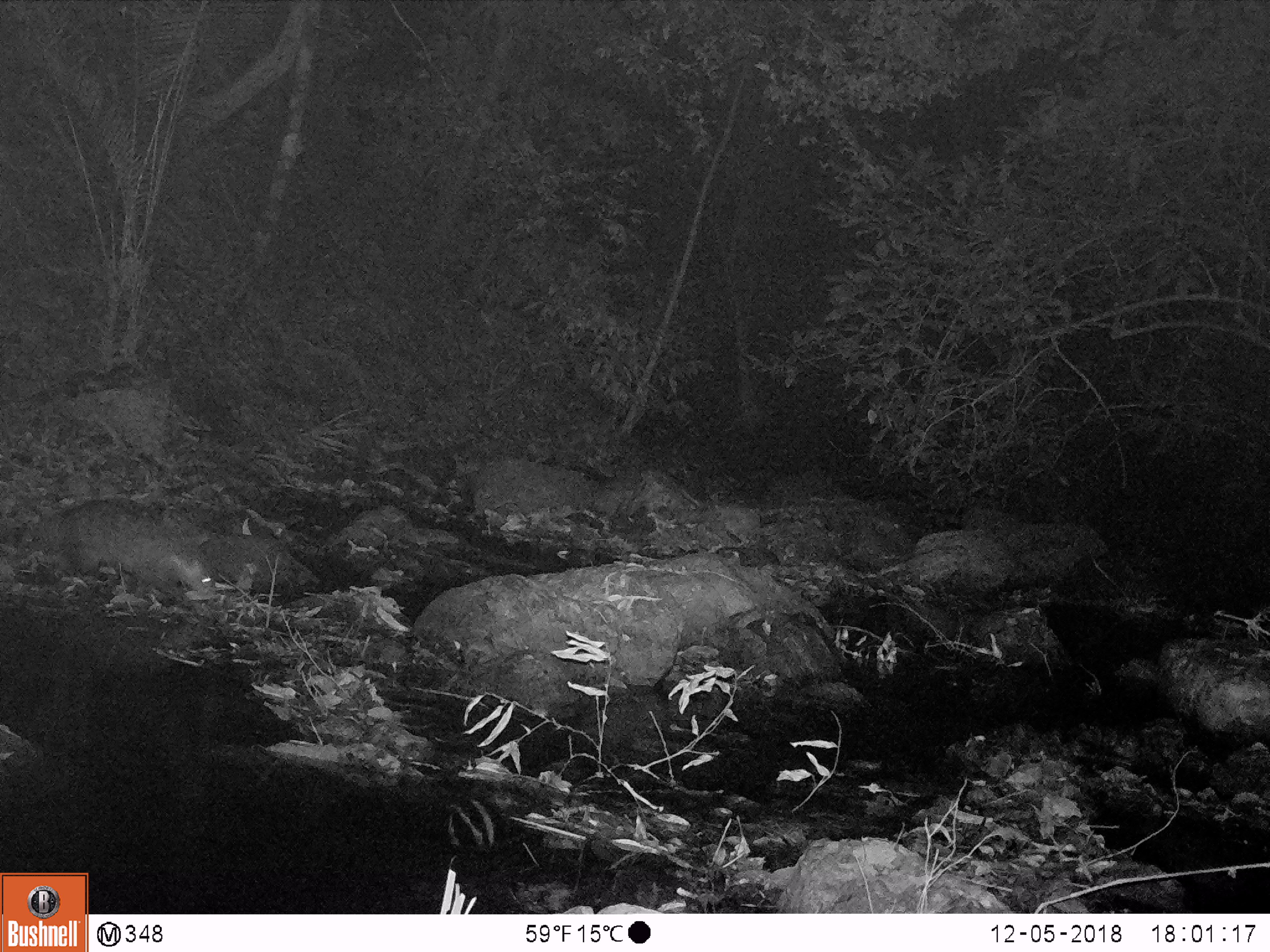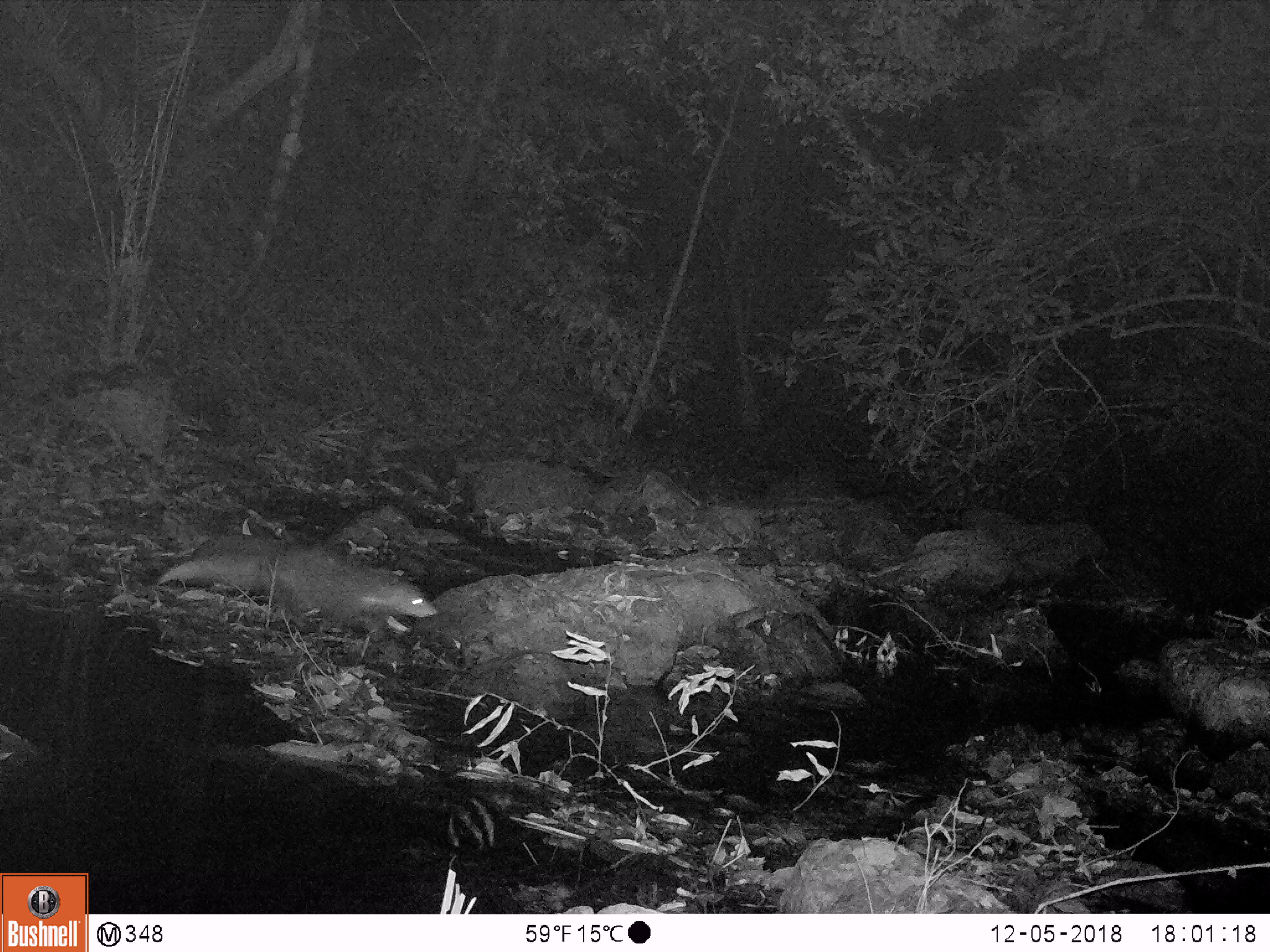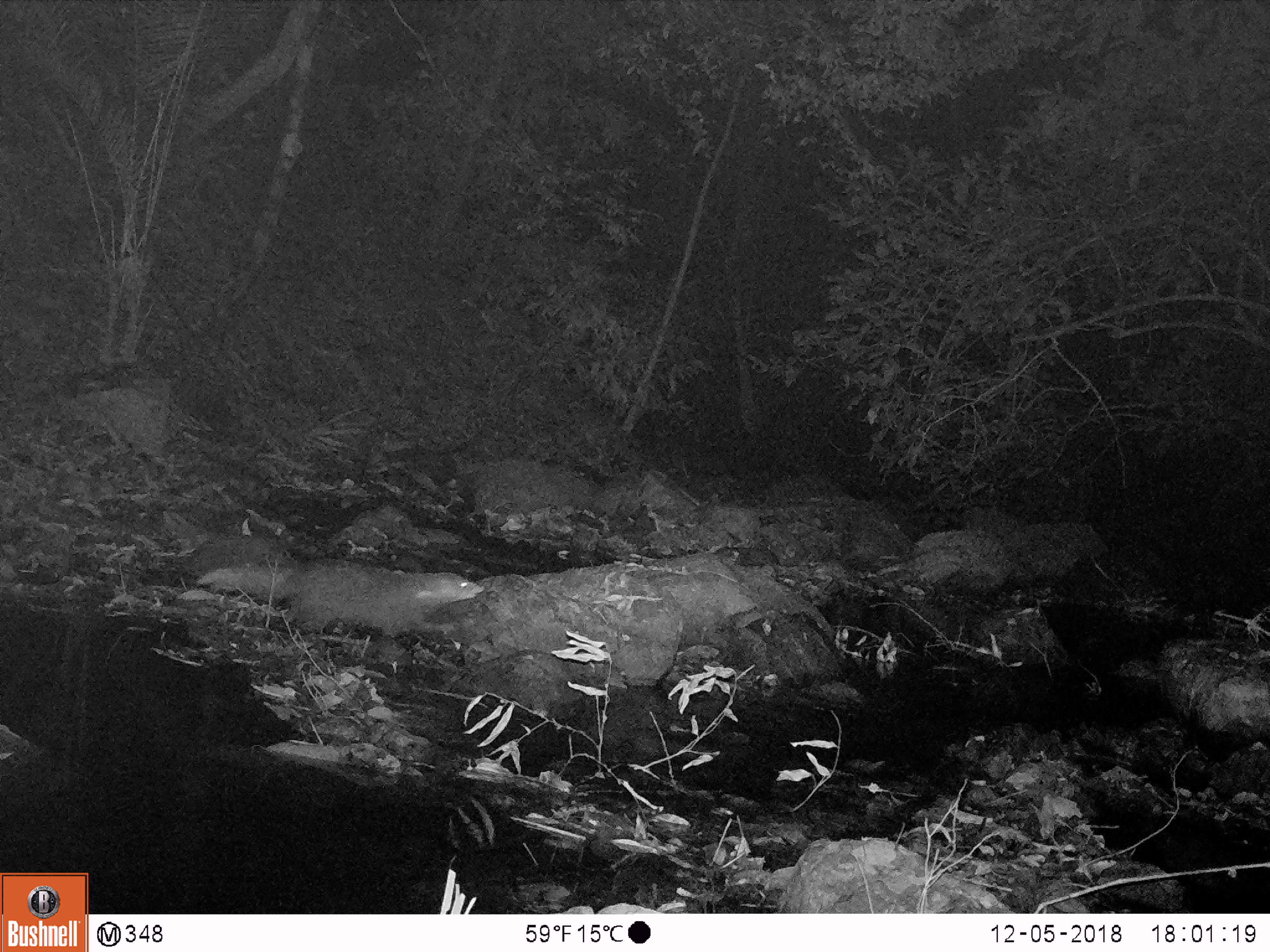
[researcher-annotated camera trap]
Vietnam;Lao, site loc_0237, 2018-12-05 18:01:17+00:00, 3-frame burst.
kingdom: Animalia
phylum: Chordata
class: Mammalia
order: Carnivora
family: Herpestidae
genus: Urva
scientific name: Urva urva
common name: crab-eating mongoose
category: crab eating mongoose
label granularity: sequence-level